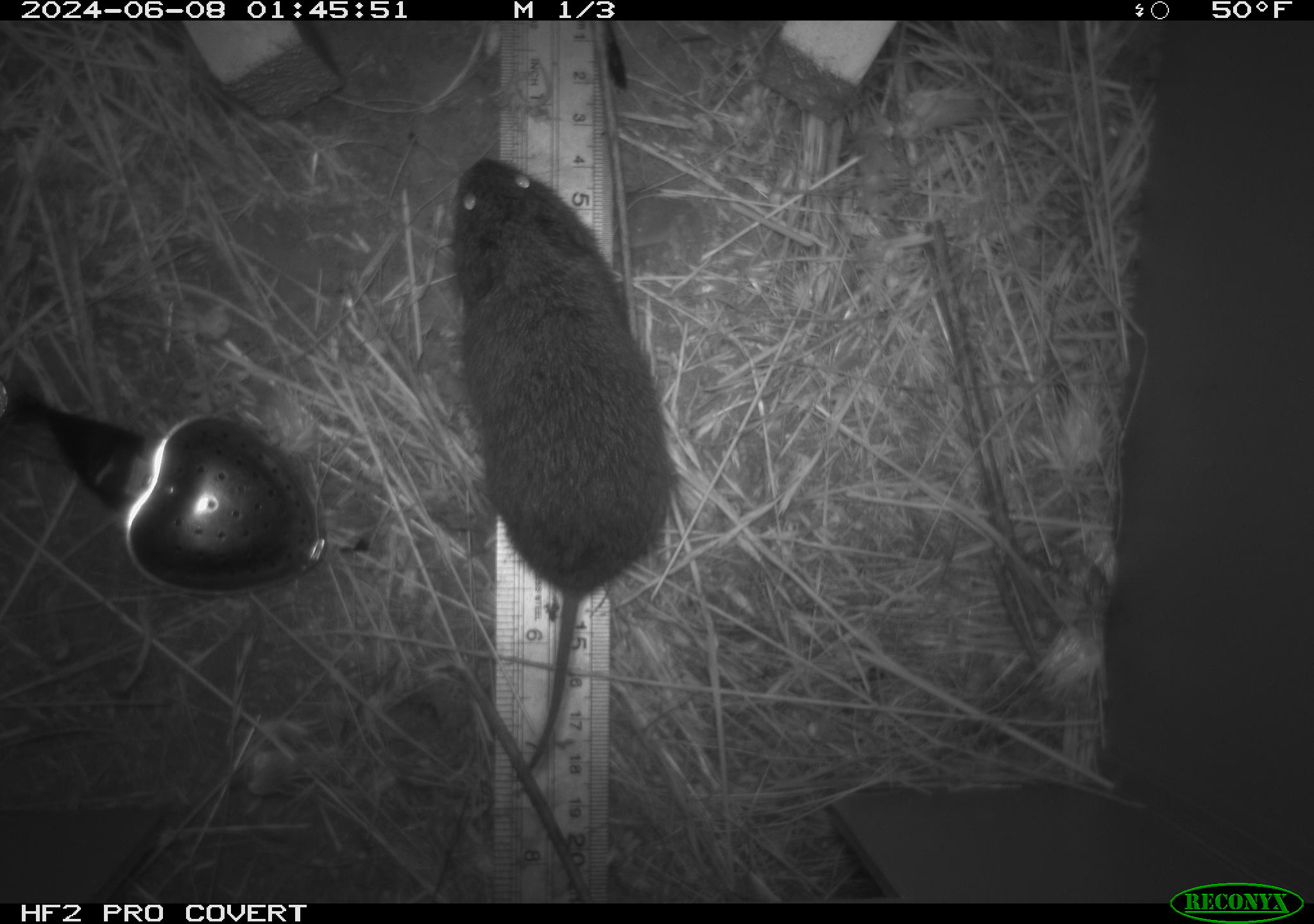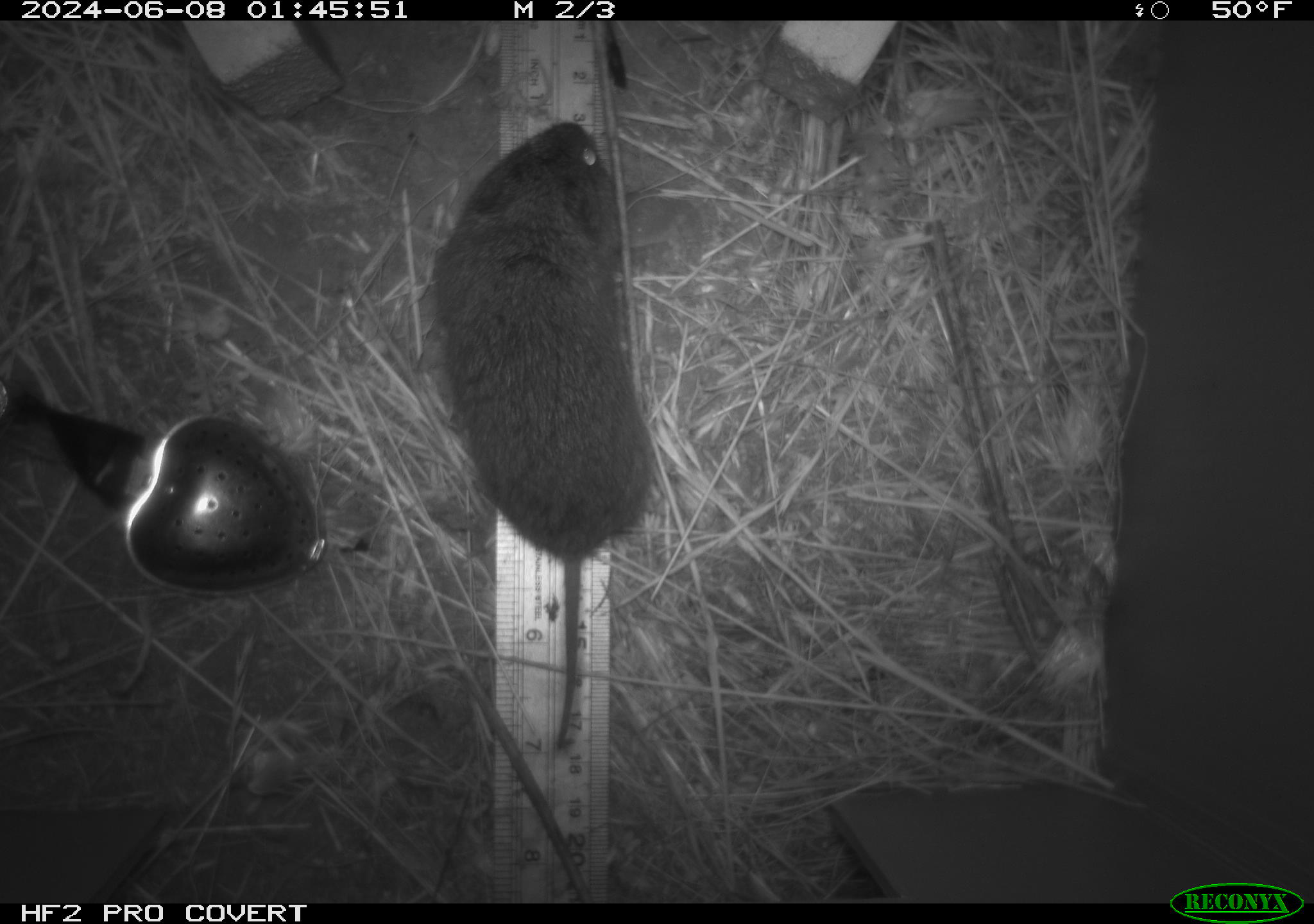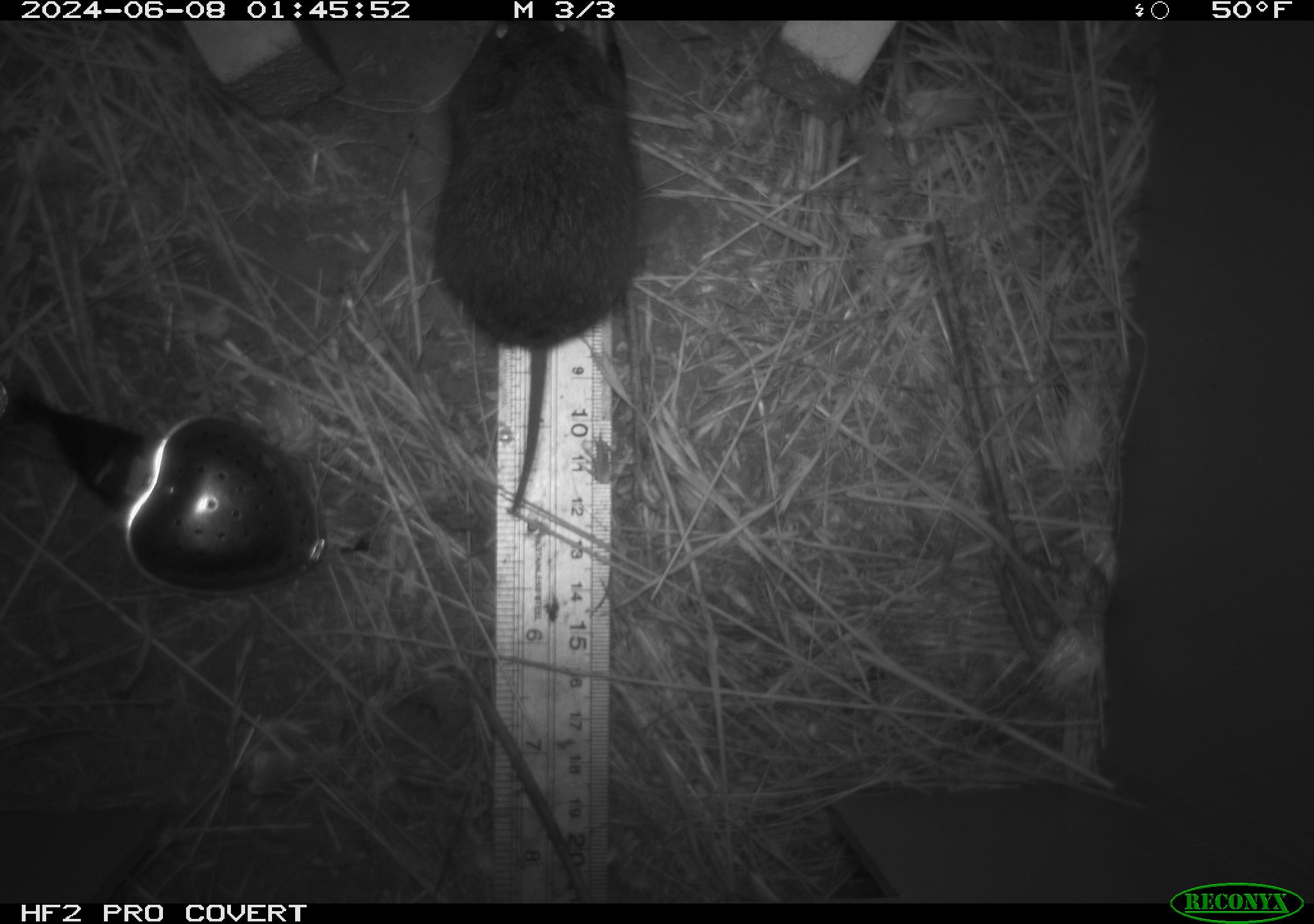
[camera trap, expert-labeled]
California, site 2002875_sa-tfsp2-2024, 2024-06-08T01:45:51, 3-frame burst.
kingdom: Animalia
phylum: Chordata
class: Mammalia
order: Rodentia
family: Cricetidae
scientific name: Arvicolinae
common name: voles, lemmings, and muskrats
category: arvicolinae subfamily